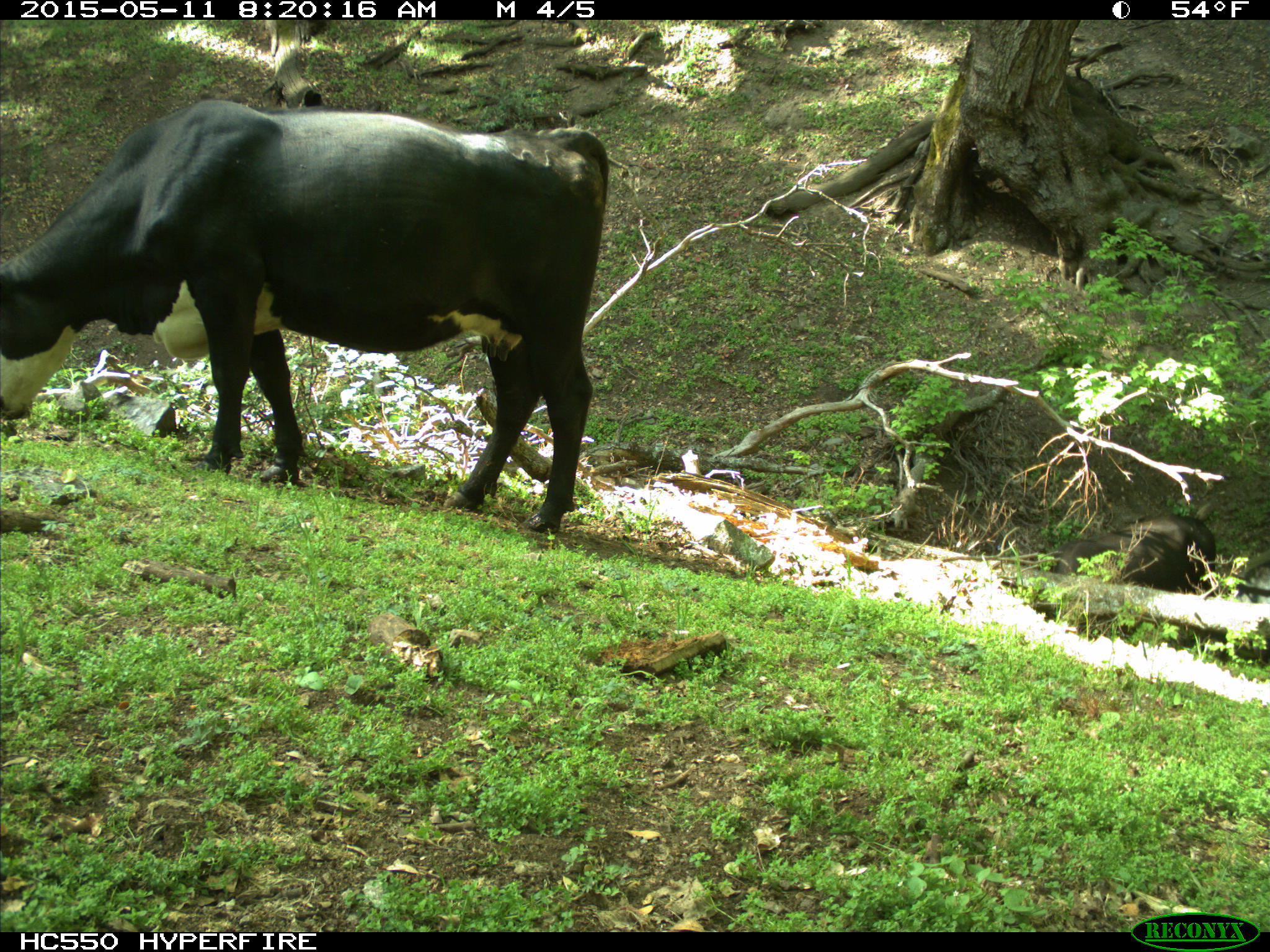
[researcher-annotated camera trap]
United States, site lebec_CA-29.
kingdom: Animalia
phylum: Chordata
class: Mammalia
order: Artiodactyla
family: Bovidae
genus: Bos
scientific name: Bos taurus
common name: domestic cow